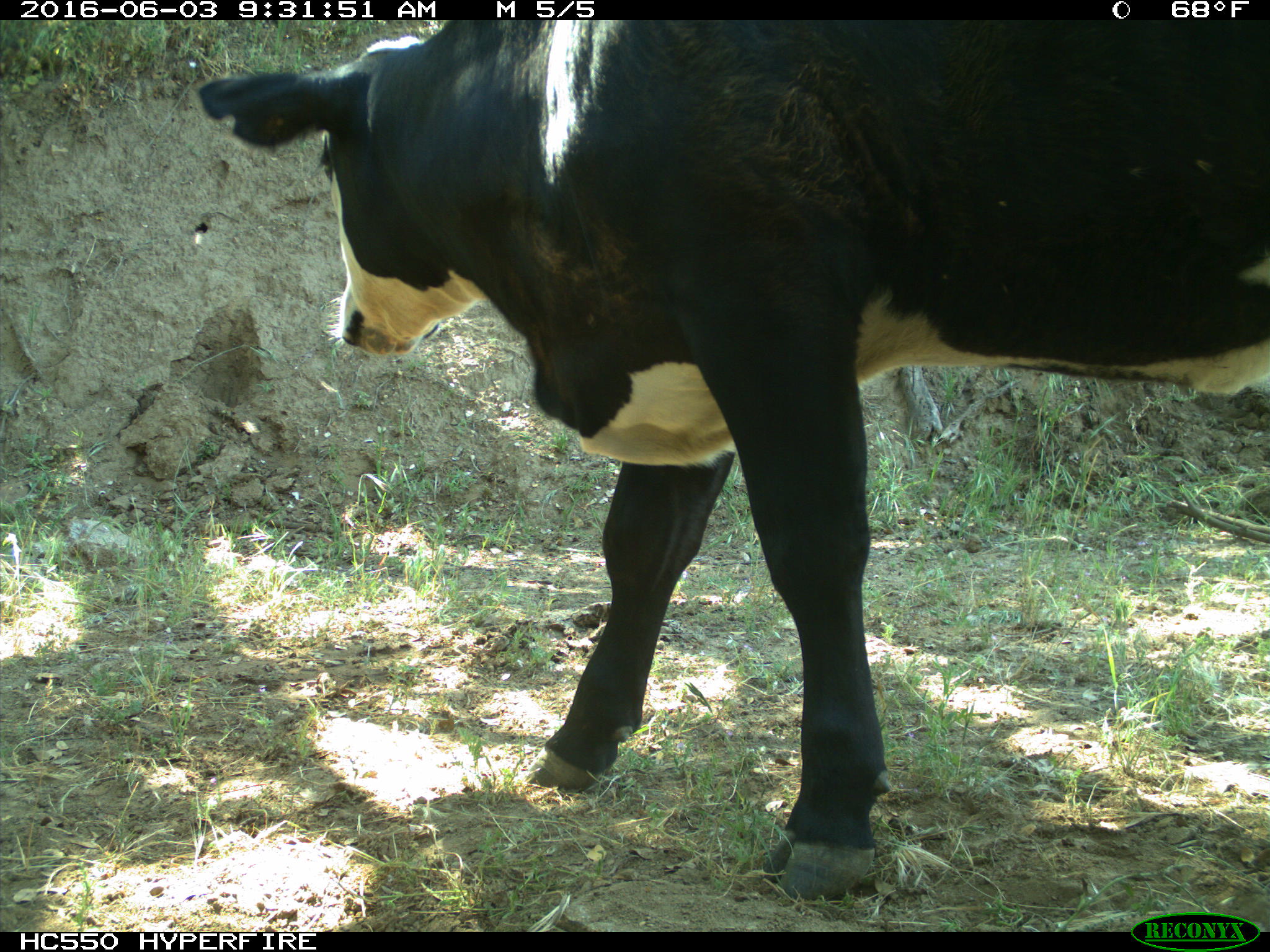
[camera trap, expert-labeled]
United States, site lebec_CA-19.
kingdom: Animalia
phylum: Chordata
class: Mammalia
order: Artiodactyla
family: Bovidae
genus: Bos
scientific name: Bos taurus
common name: domestic cow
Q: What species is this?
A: Bos taurus (domestic cow).